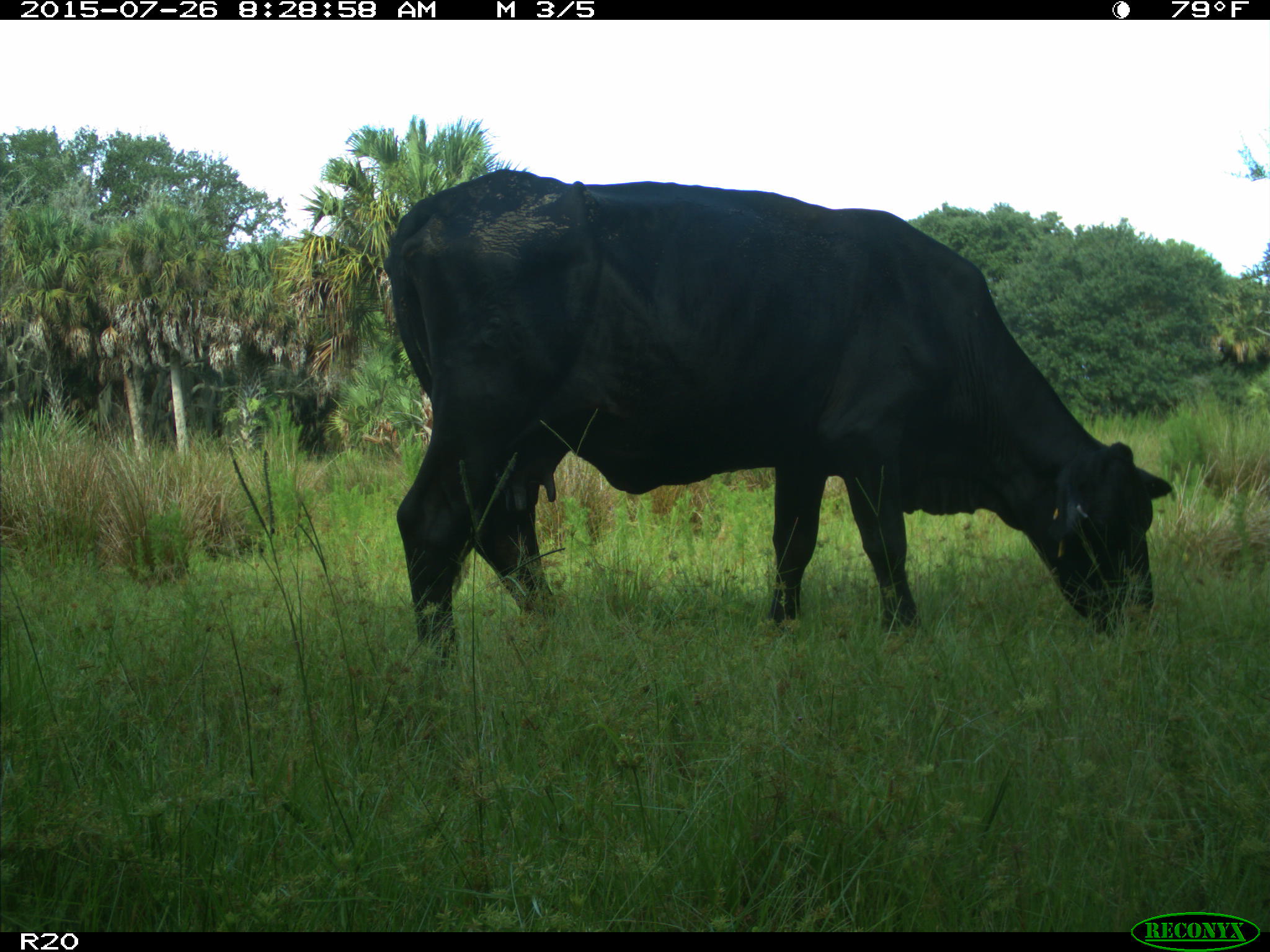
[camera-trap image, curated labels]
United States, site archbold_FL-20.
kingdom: Animalia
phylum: Chordata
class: Mammalia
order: Artiodactyla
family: Bovidae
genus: Bos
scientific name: Bos taurus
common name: domestic cow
Bos taurus (domestic cow).